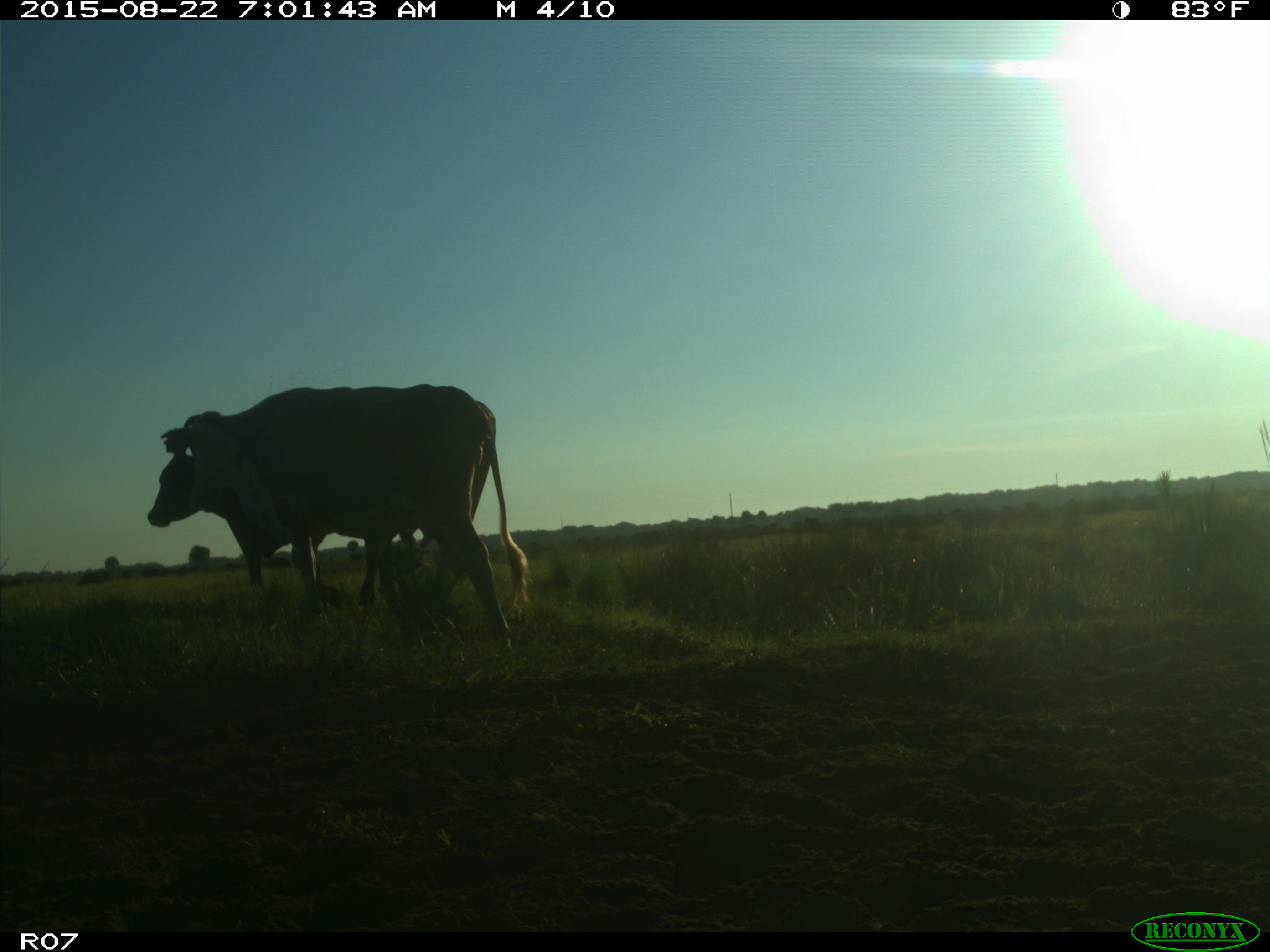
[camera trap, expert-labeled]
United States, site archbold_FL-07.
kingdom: Animalia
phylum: Chordata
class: Mammalia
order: Artiodactyla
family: Bovidae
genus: Bos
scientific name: Bos taurus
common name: domestic cow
Bos taurus (domestic cow).